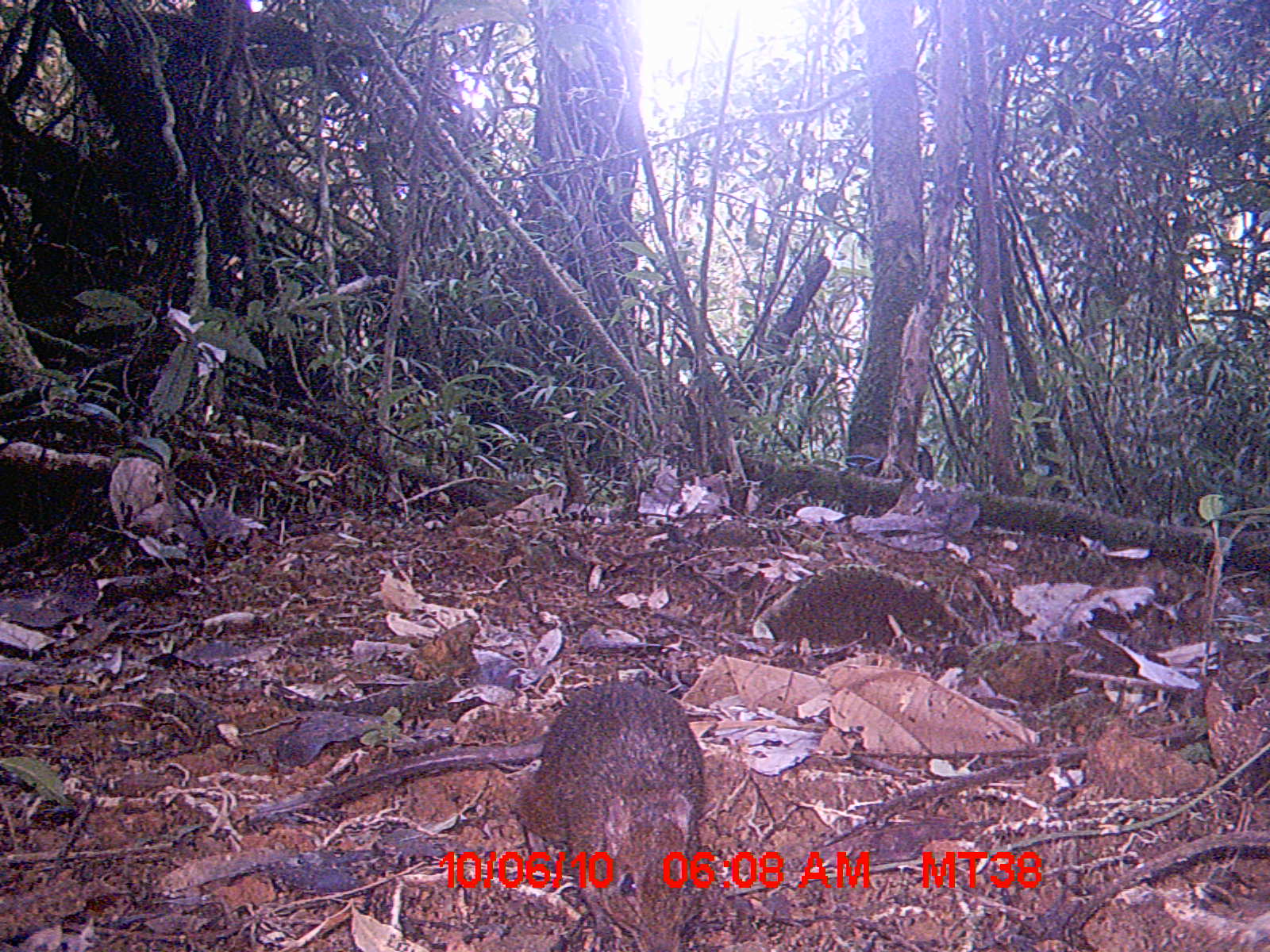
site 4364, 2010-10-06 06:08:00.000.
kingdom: Animalia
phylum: Chordata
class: Mammalia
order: Rodentia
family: Muridae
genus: Rattus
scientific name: Rattus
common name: rodent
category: unknown rat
Unknown rat (rodent) (Rattus), count 1.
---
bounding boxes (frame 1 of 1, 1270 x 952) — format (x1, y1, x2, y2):
unknown rat: (248, 670, 710, 946)